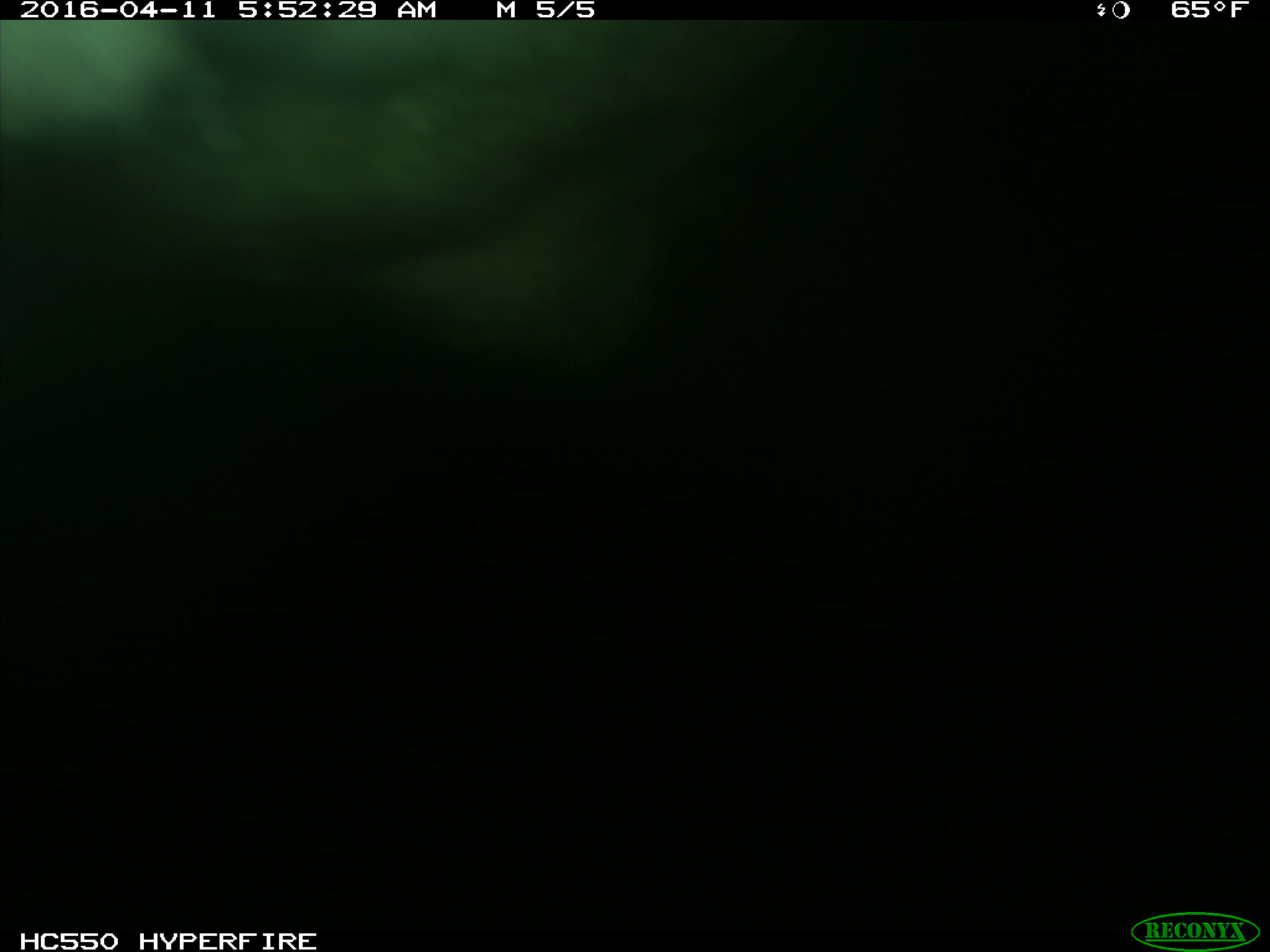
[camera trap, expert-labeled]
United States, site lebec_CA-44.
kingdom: Animalia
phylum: Chordata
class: Mammalia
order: Artiodactyla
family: Bovidae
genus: Bos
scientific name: Bos taurus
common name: domestic cow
Bos taurus (domestic cow).